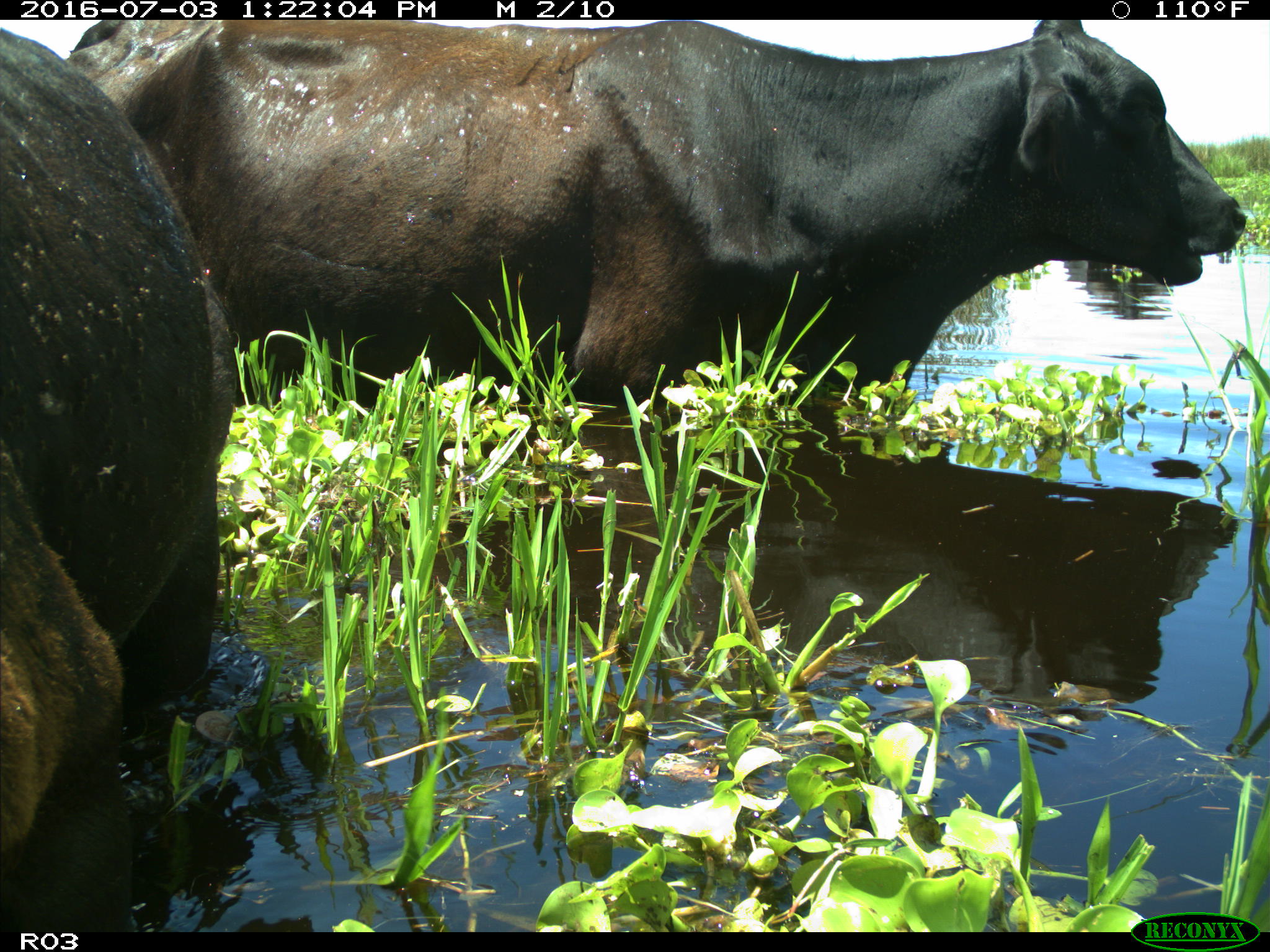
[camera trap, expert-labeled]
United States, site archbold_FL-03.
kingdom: Animalia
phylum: Chordata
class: Mammalia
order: Artiodactyla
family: Bovidae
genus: Bos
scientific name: Bos taurus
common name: domestic cow